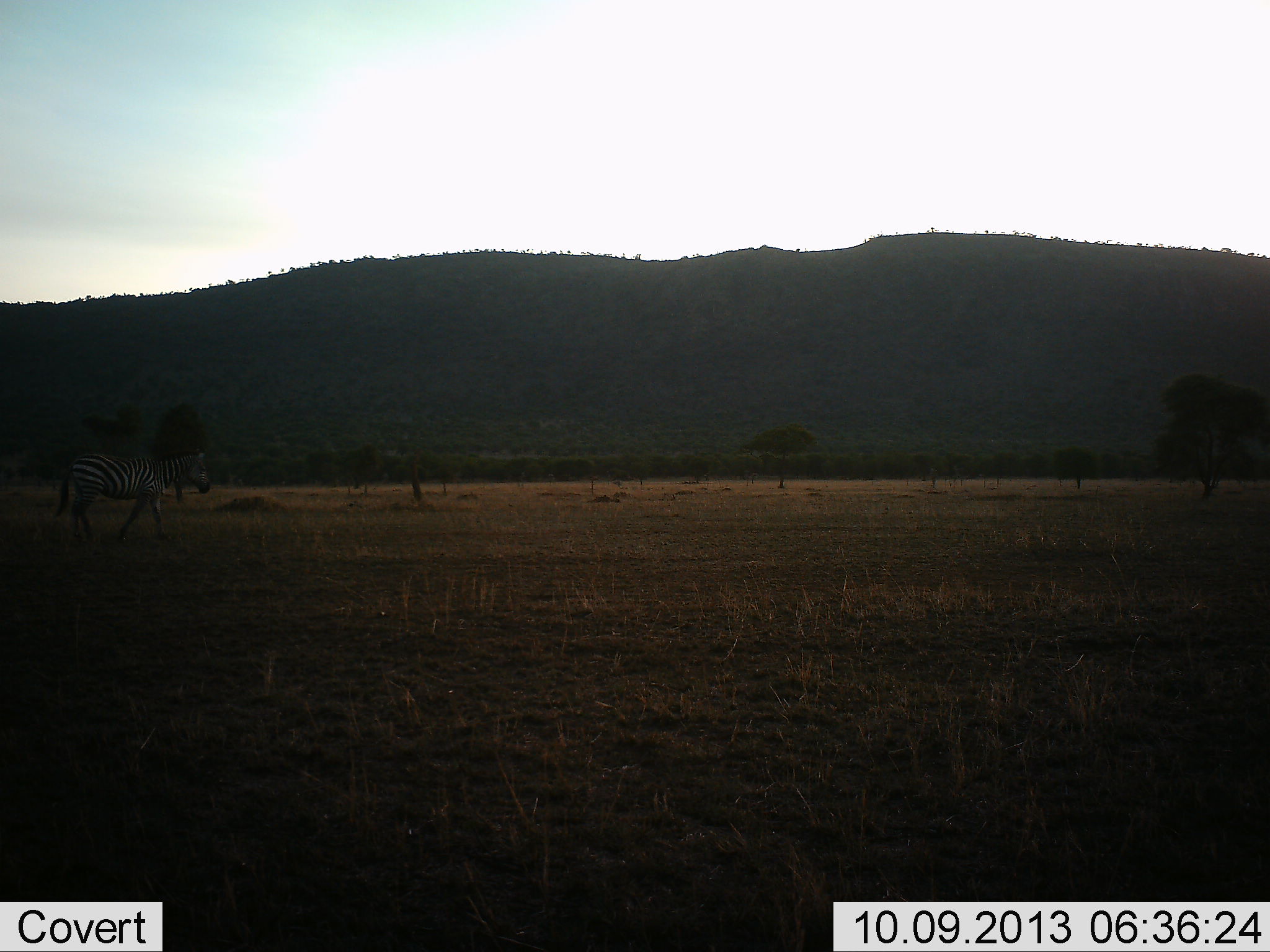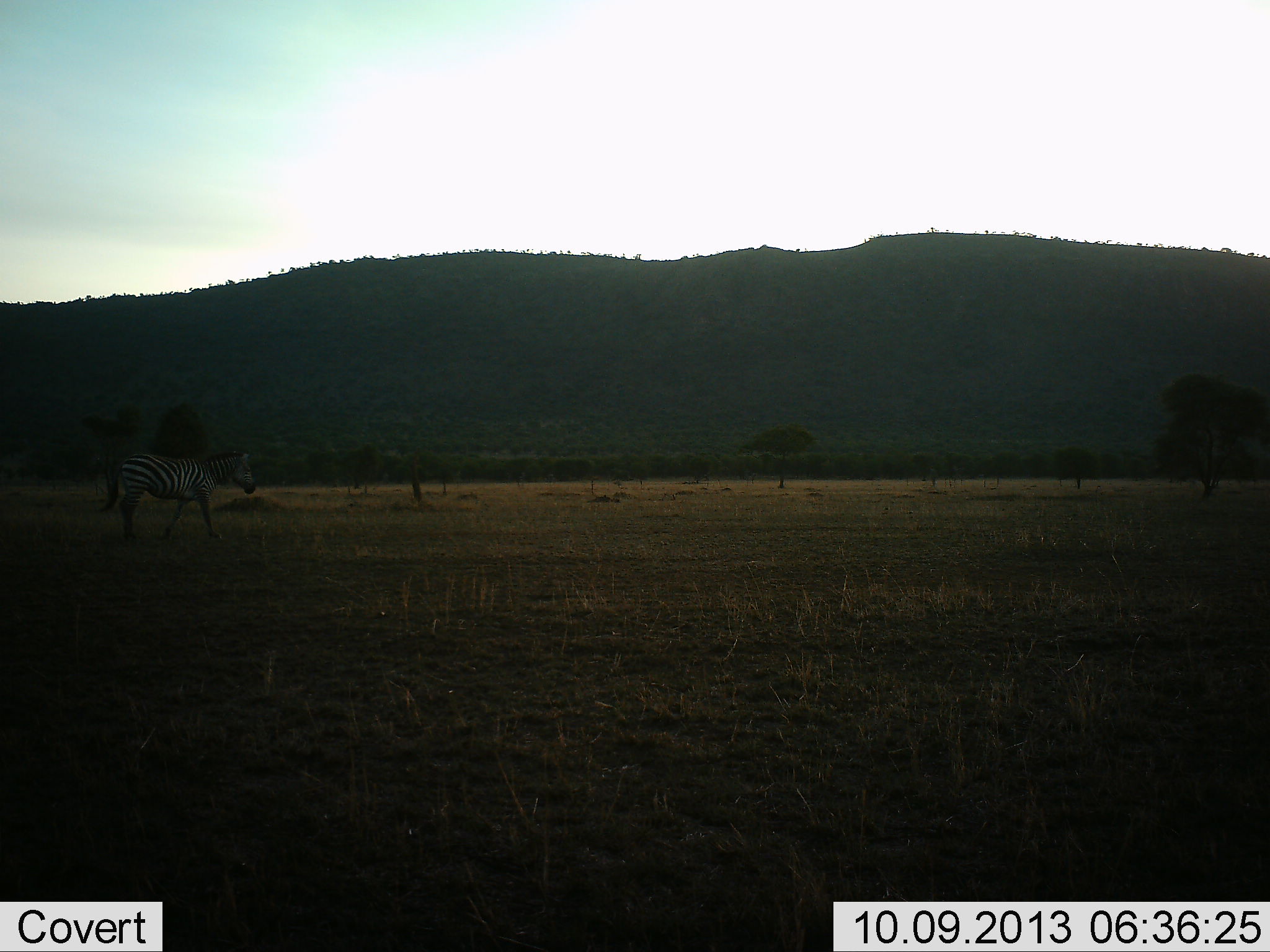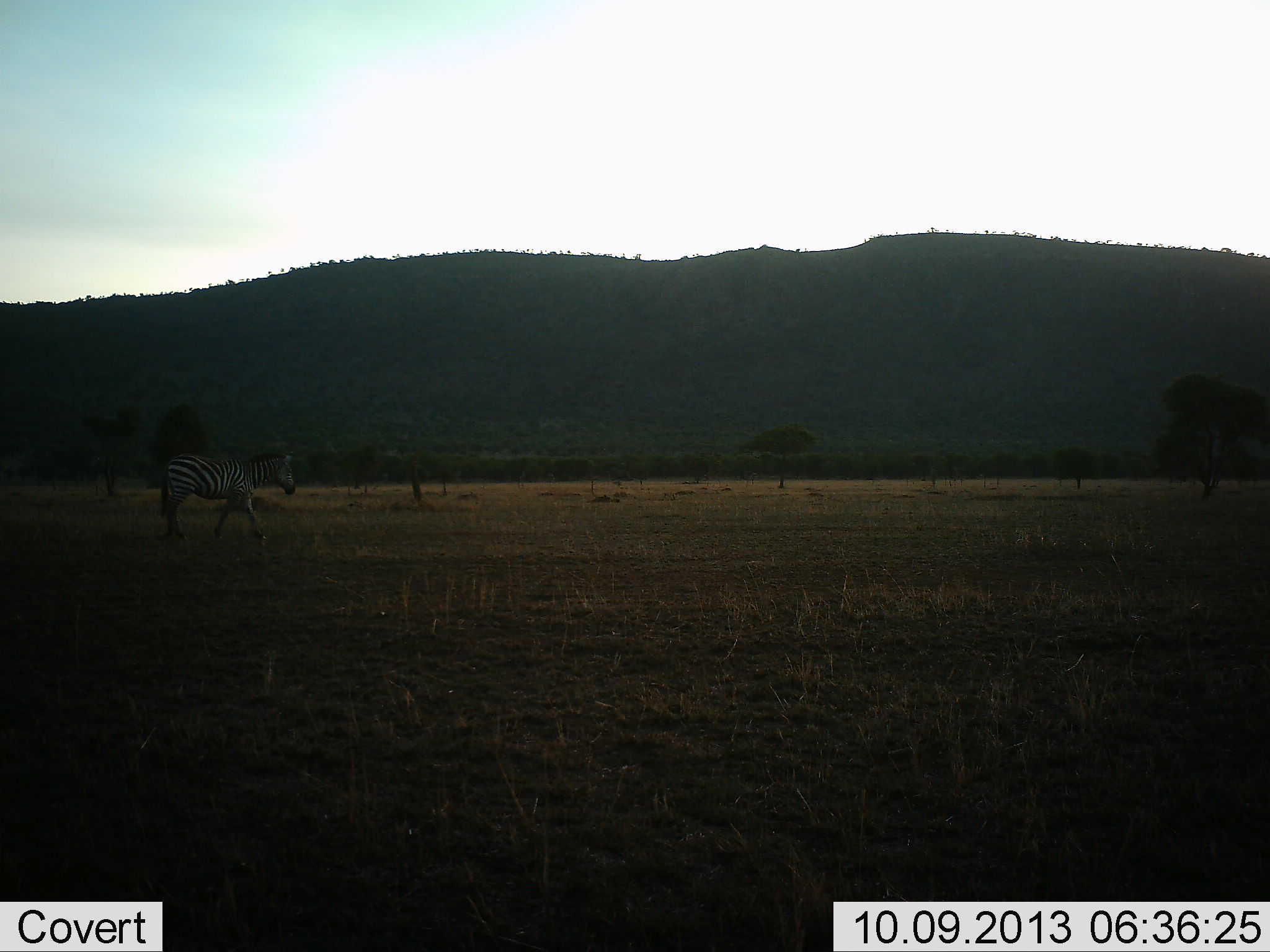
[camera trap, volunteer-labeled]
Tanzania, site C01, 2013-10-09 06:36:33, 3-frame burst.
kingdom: Animalia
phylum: Chordata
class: Mammalia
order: Perissodactyla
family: Equidae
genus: Equus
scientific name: Equus quagga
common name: plains zebra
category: zebra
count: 1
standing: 4%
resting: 0%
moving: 96%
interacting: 0%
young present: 0%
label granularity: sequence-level